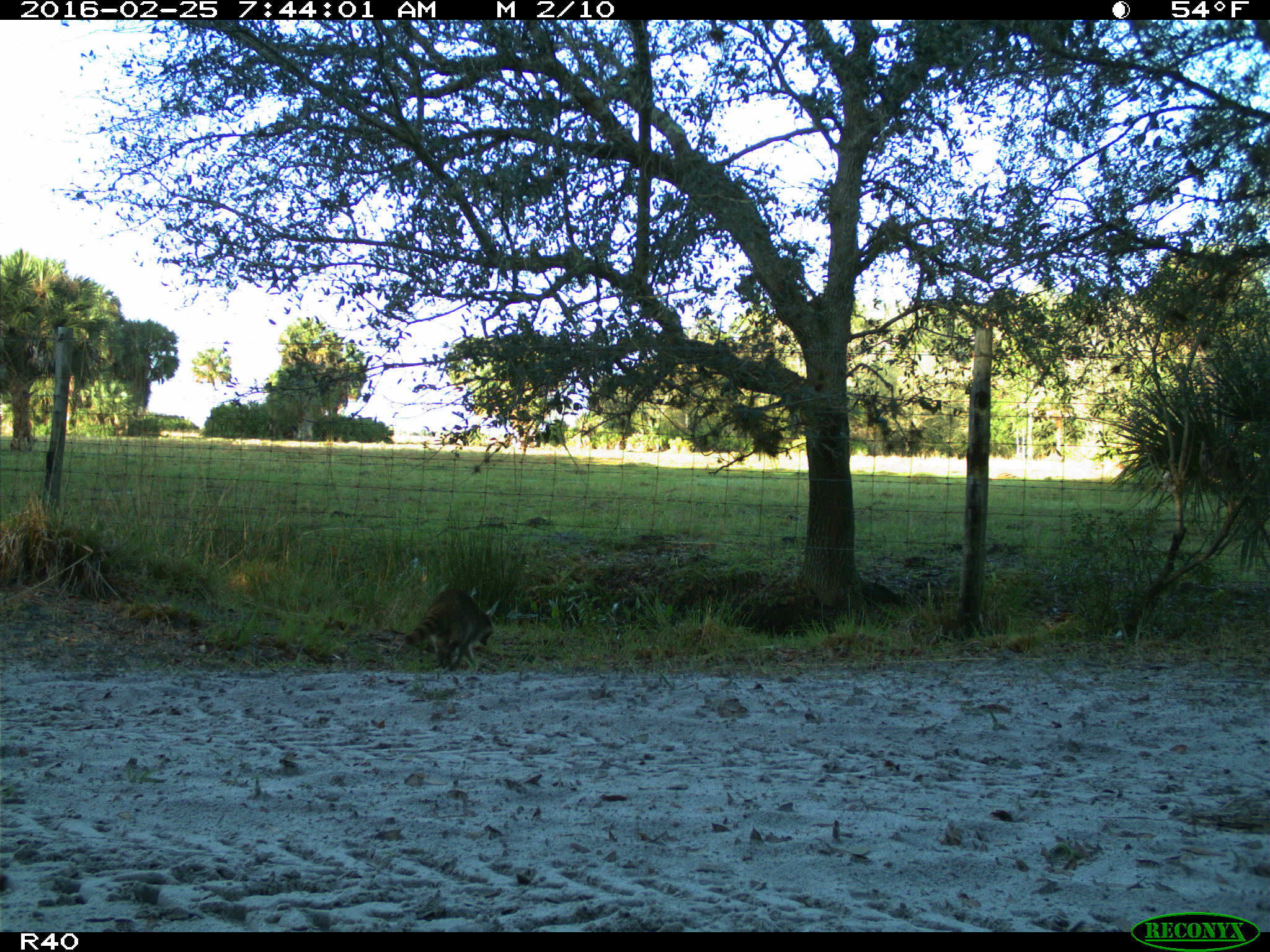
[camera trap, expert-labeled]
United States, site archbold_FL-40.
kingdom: Animalia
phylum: Chordata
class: Mammalia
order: Carnivora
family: Procyonidae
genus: Procyon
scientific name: Procyon lotor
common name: common raccoon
Procyon lotor (common raccoon).